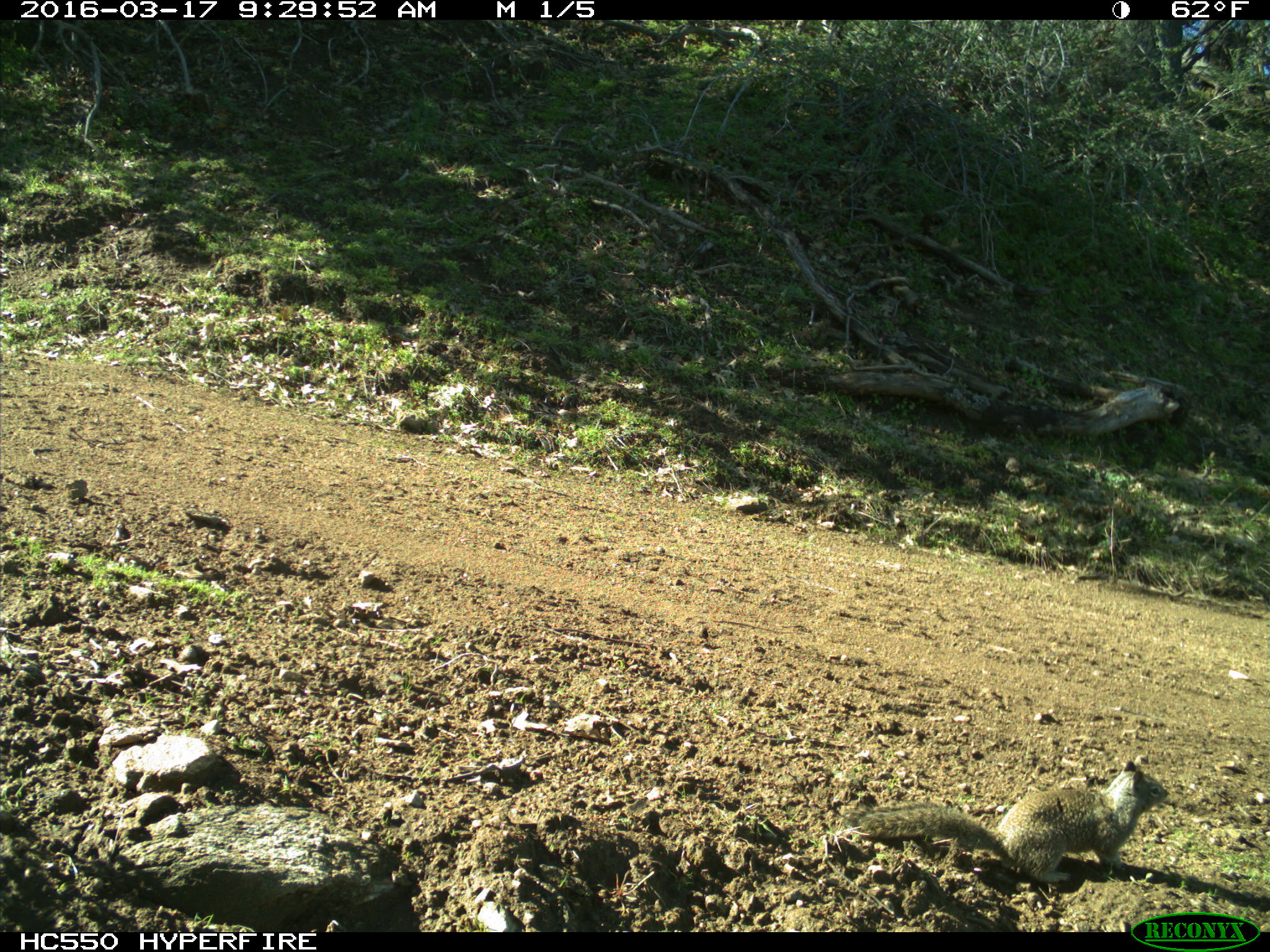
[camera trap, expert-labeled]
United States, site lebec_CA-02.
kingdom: Animalia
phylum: Chordata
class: Mammalia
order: Rodentia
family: Sciuridae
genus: Otospermophilus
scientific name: Otospermophilus beecheyi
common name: california ground squirrel